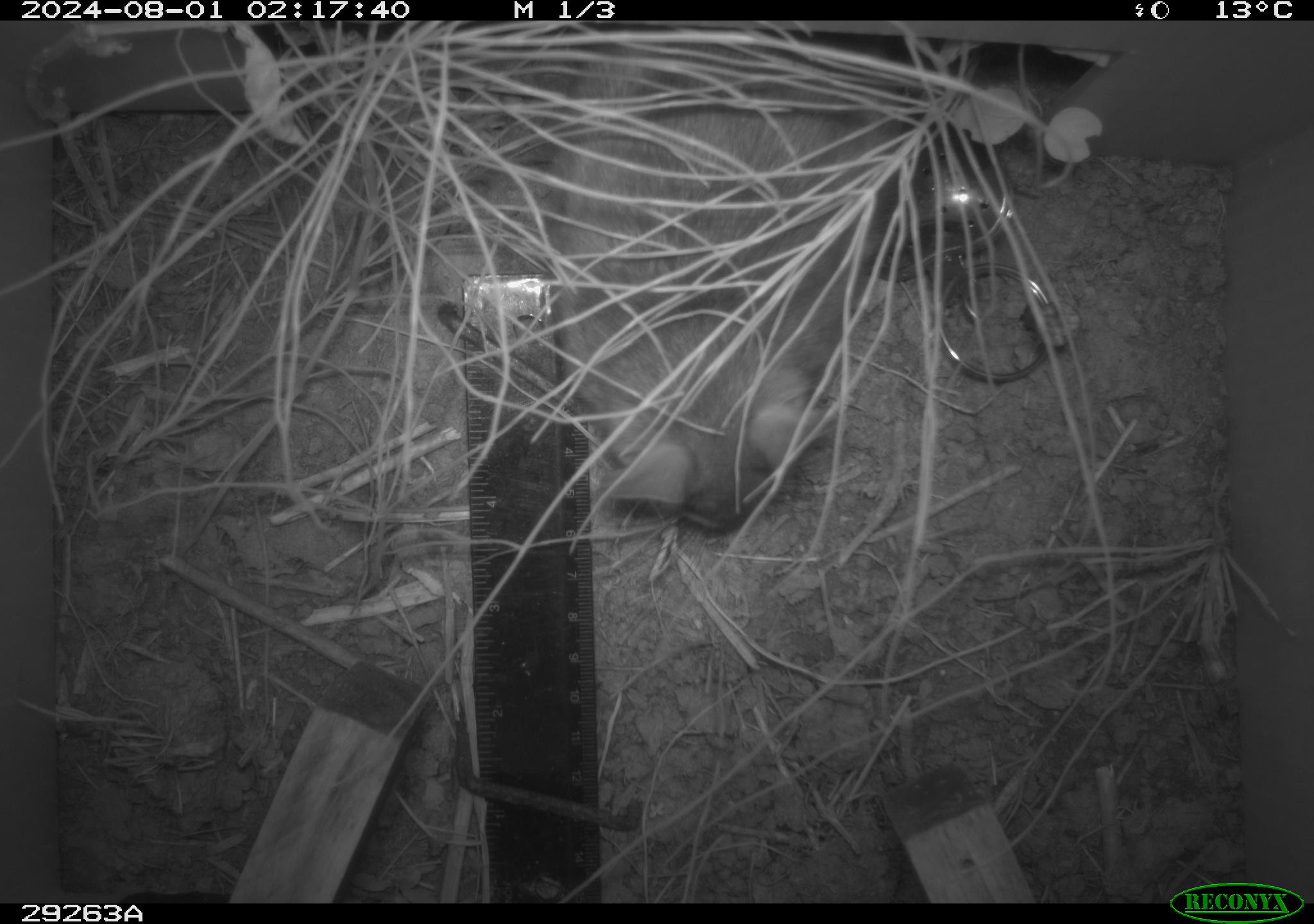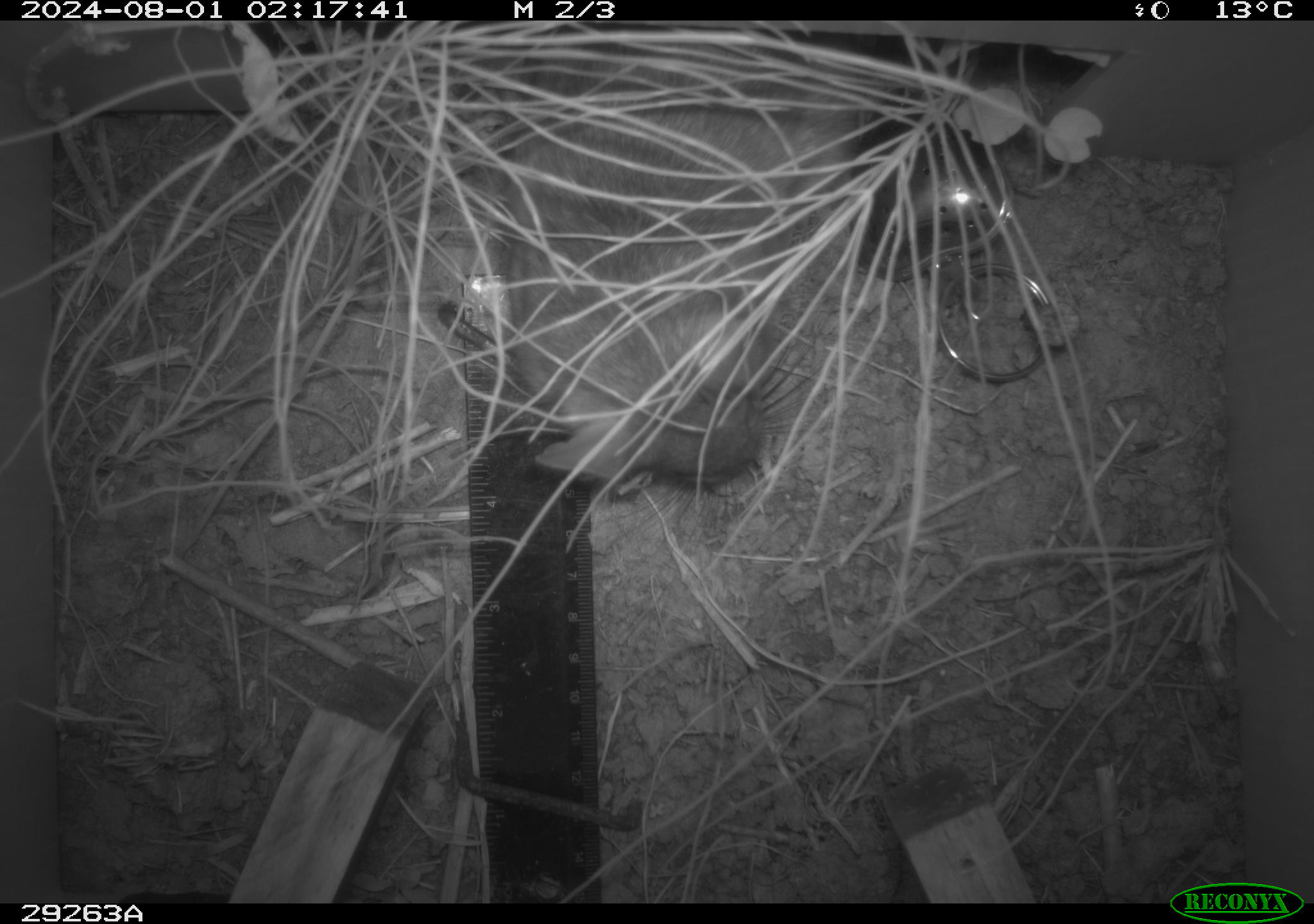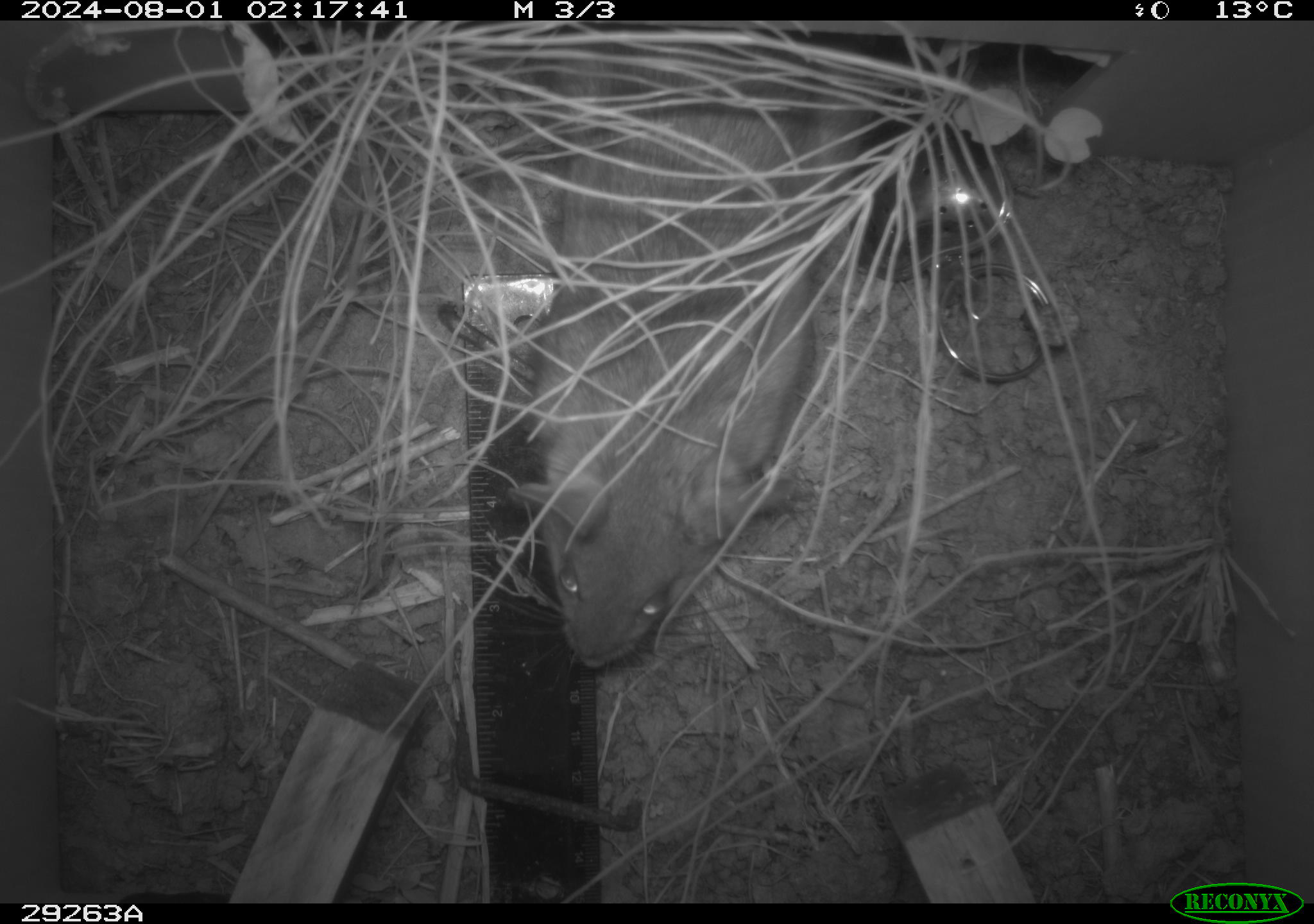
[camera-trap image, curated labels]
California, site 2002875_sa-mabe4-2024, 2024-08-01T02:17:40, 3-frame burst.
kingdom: Animalia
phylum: Chordata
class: Mammalia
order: Rodentia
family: Cricetidae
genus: Neotoma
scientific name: Neotoma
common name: pack rat or woodrat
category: neotoma species